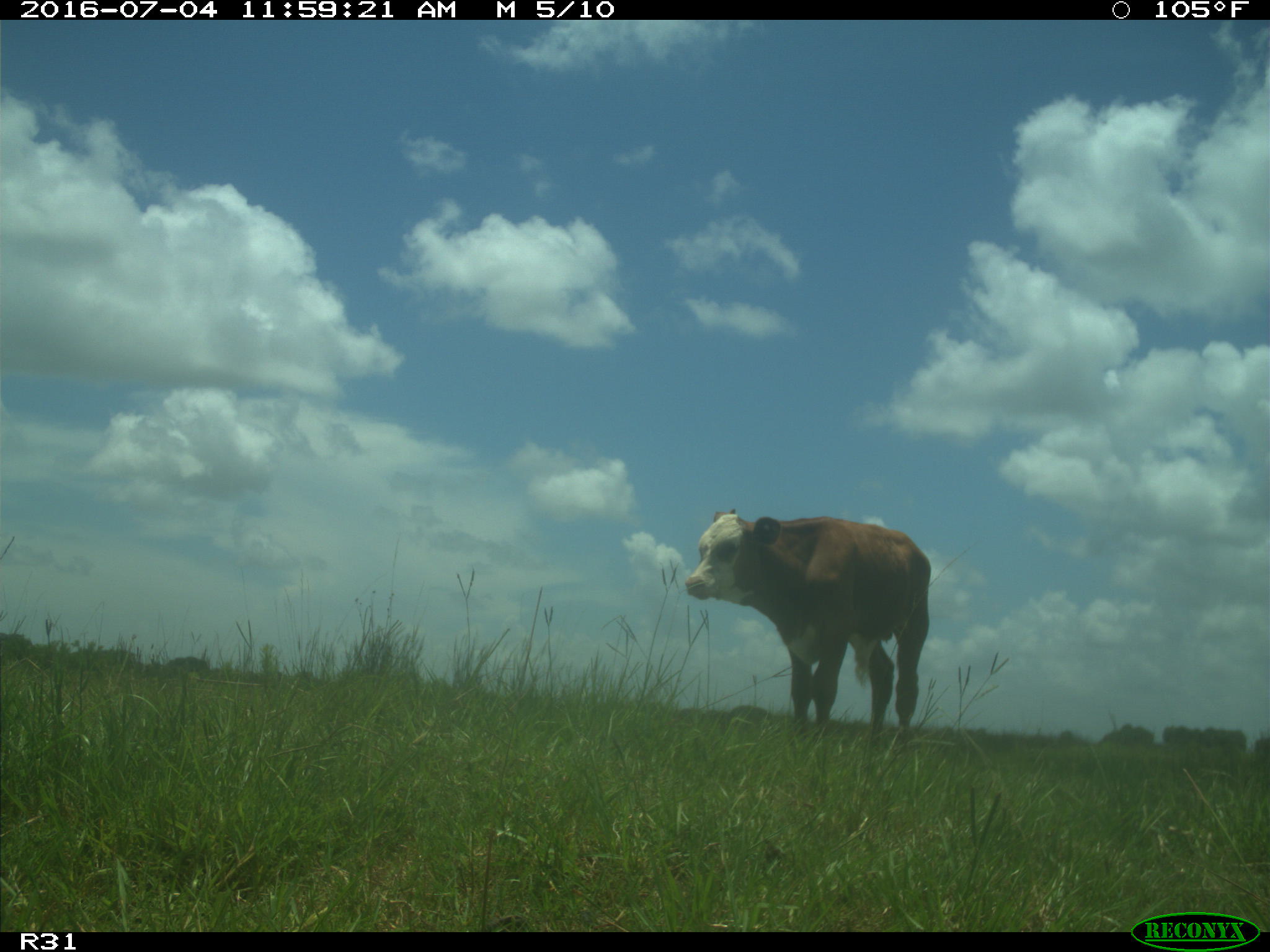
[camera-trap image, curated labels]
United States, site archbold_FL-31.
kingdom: Animalia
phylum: Chordata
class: Mammalia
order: Artiodactyla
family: Bovidae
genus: Bos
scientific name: Bos taurus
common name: domestic cow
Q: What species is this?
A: Bos taurus (domestic cow).